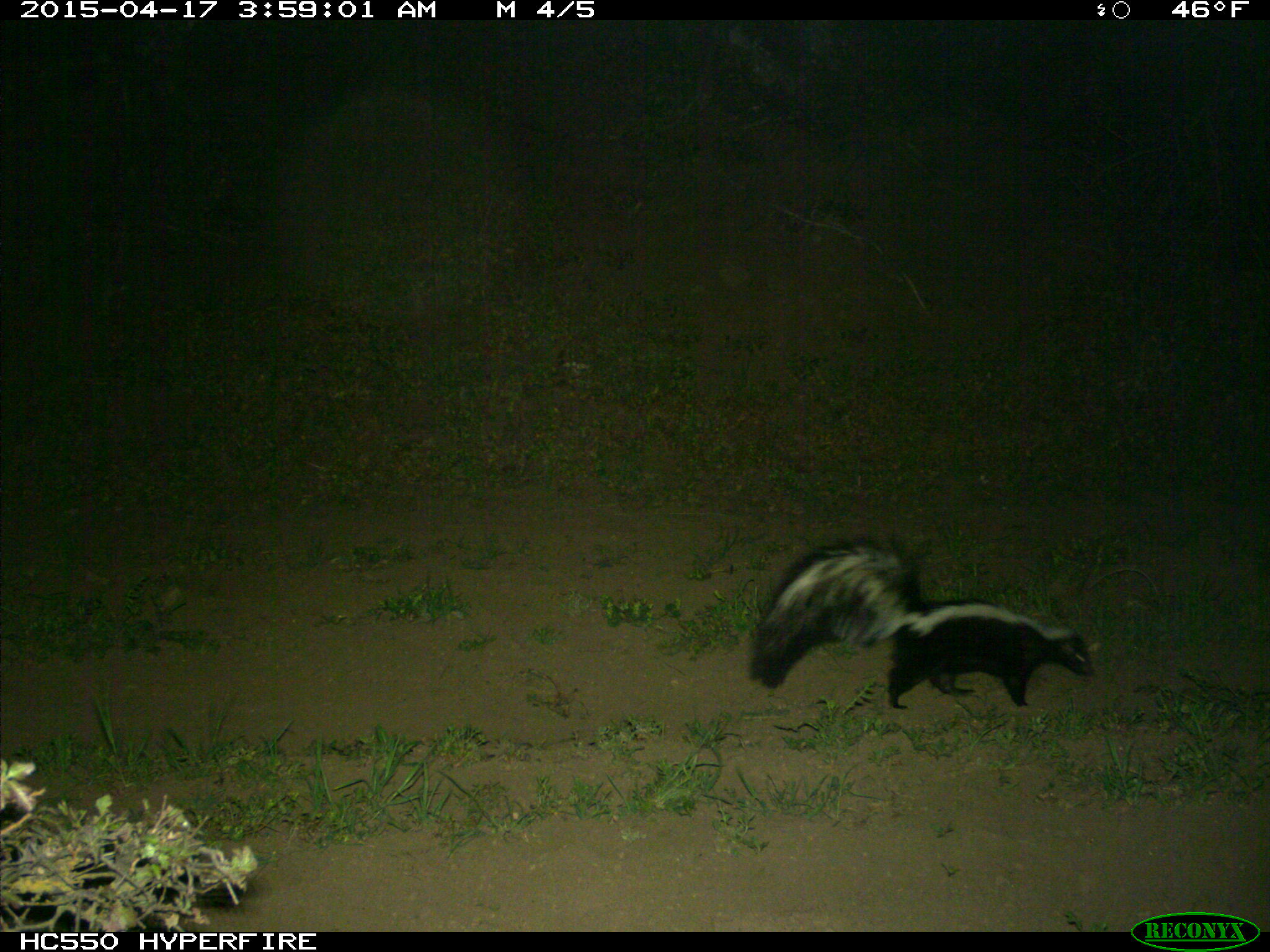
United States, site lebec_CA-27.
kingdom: Animalia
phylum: Chordata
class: Mammalia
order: Carnivora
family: Mephitidae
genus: Mephitis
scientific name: Mephitis mephitis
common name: striped skunk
Mephitis mephitis (striped skunk).